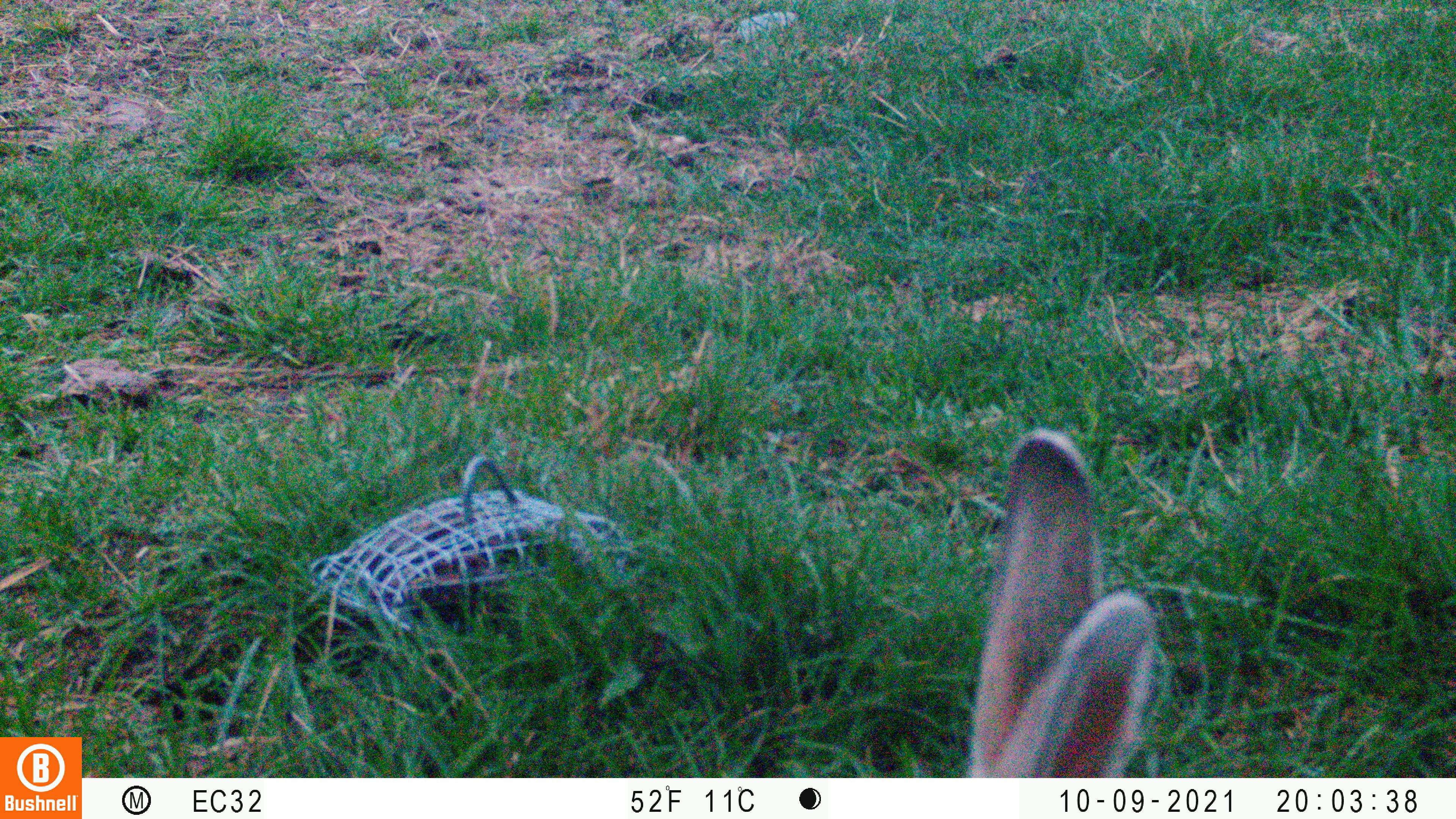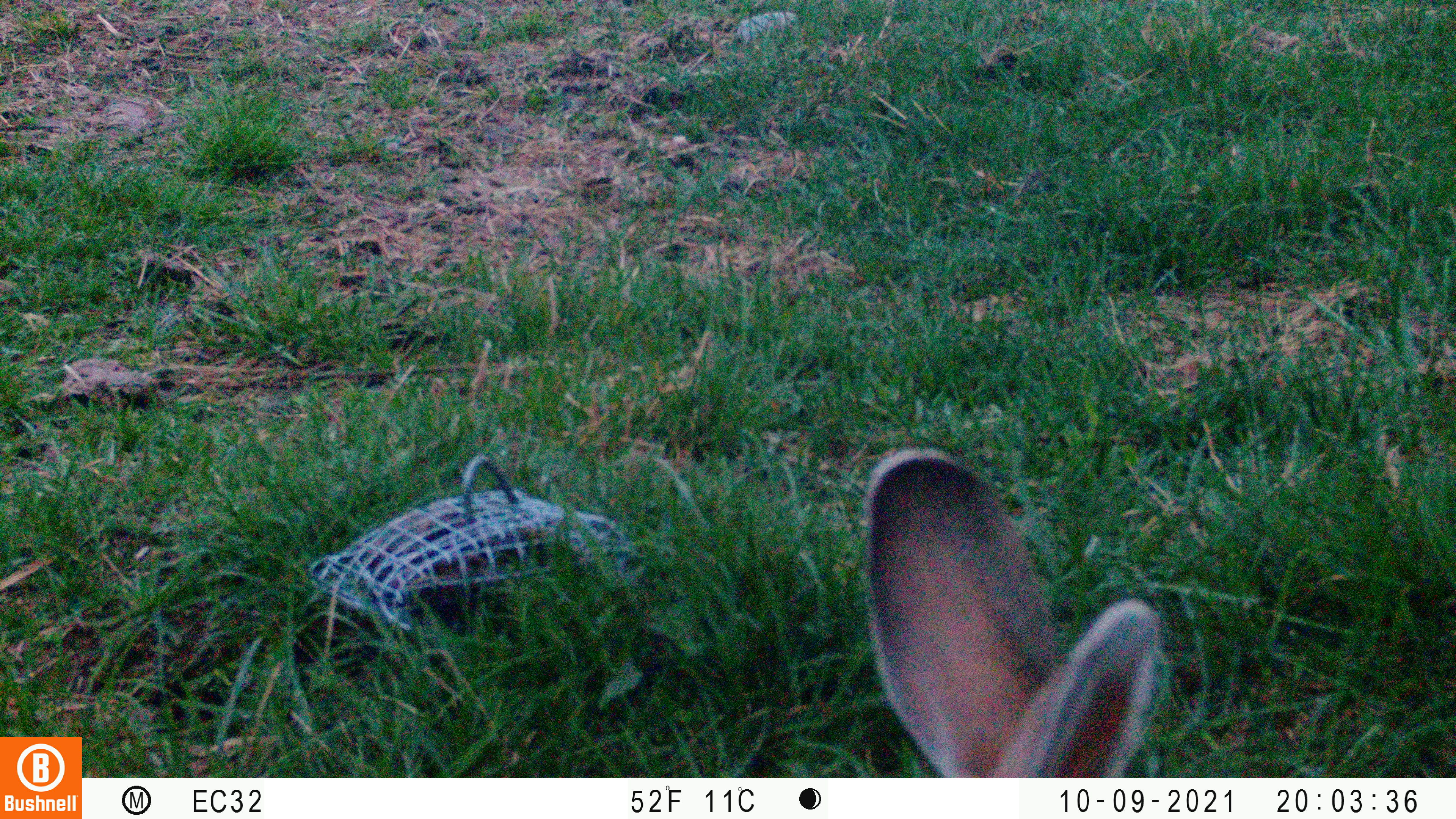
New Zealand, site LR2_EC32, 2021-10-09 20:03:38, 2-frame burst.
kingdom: Animalia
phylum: Chordata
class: Mammalia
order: Lagomorpha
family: Leporidae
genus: Lepus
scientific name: Lepus europaeus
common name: brown hare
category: hare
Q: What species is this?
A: Hare (brown hare) (Lepus europaeus).